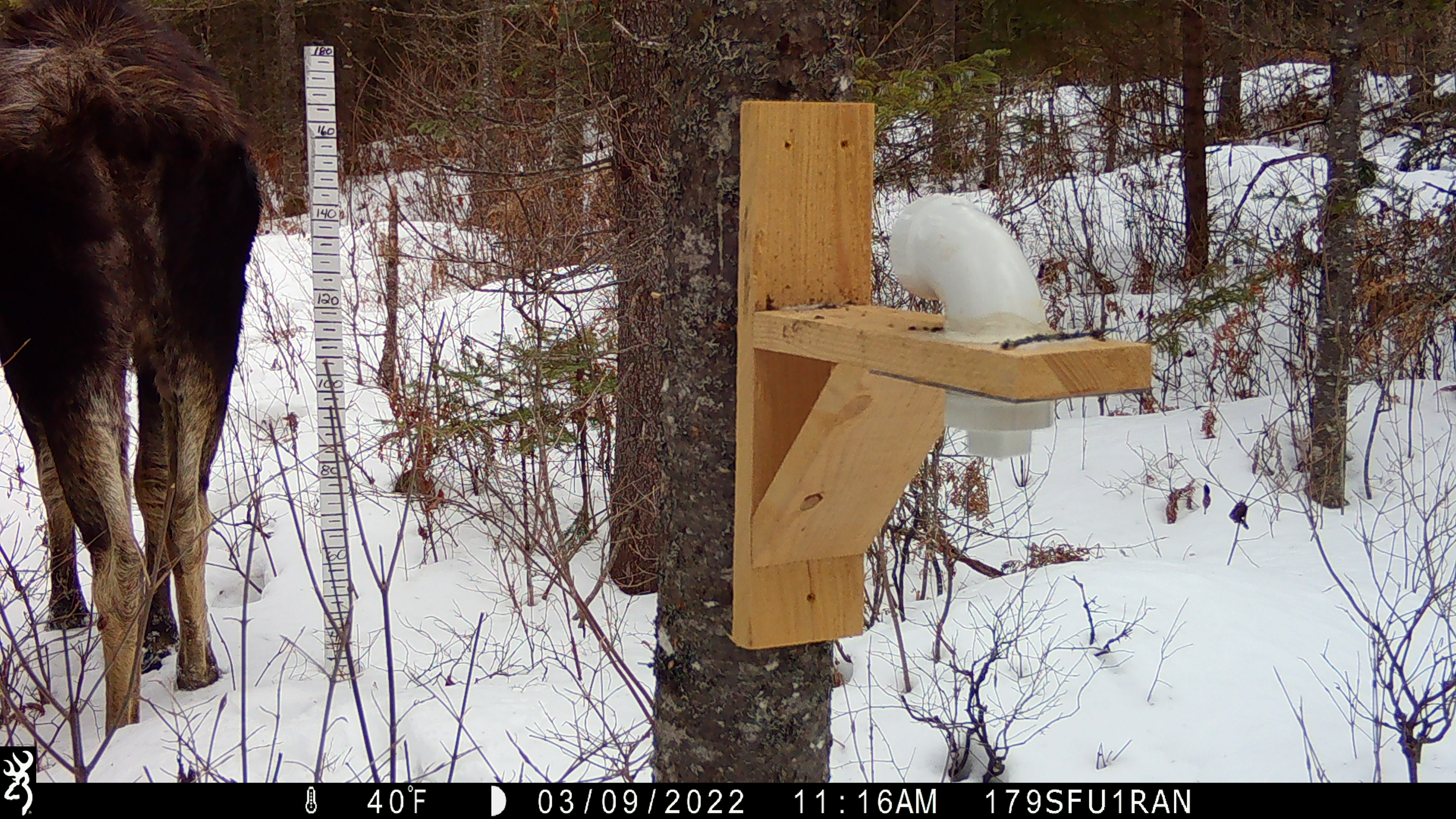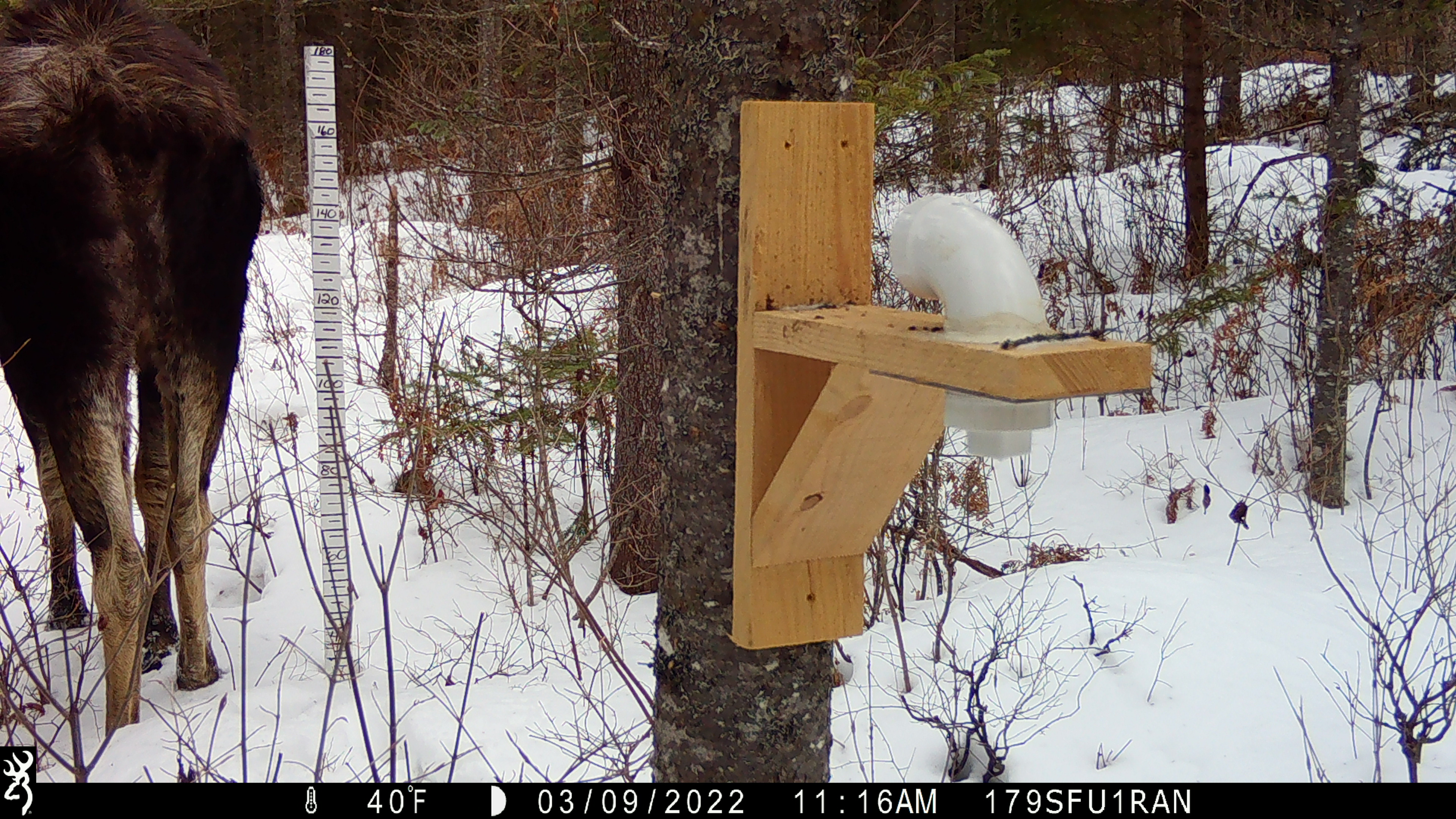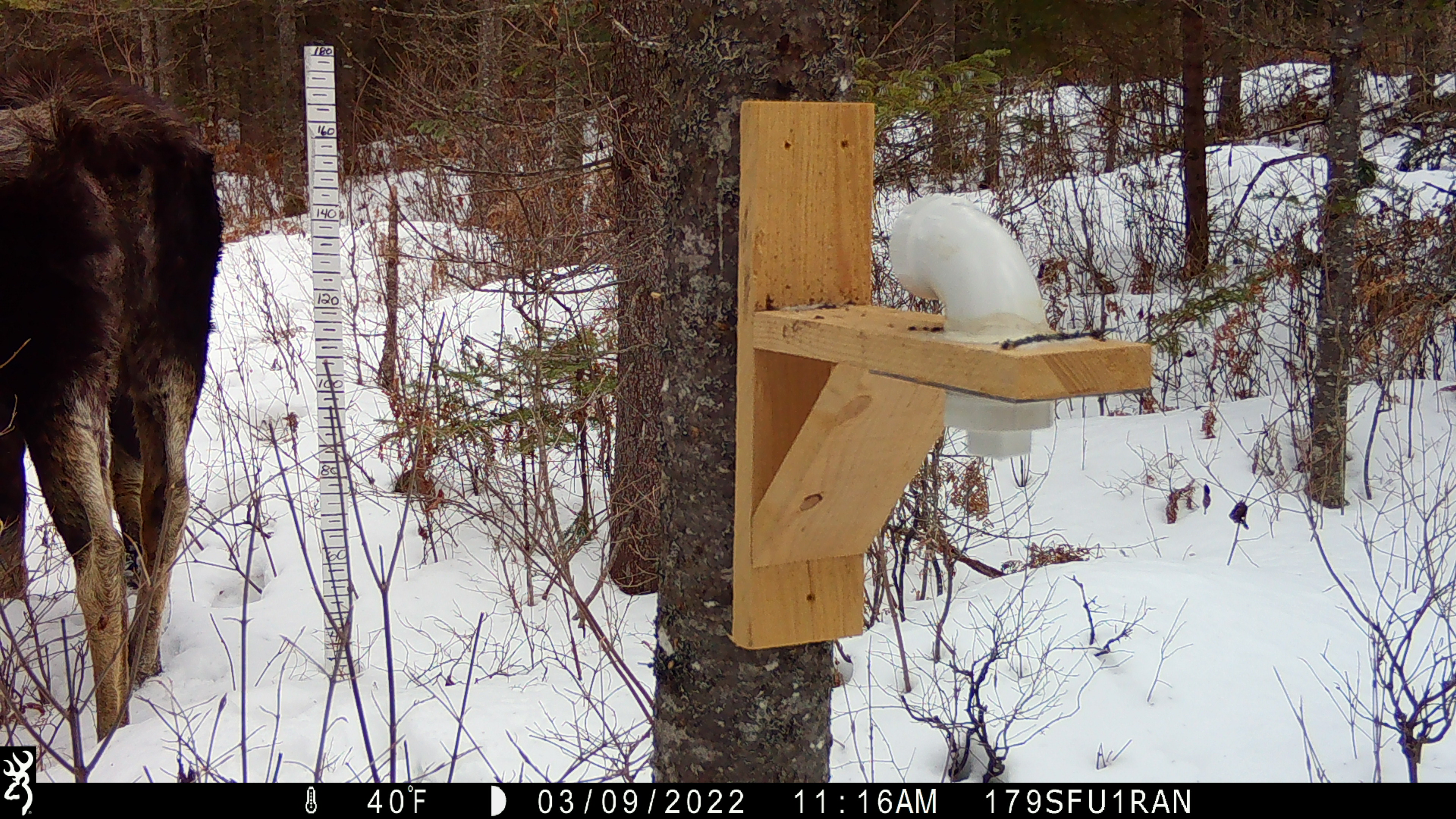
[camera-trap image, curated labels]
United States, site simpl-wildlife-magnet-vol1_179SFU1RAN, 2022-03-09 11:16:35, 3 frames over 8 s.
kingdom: Animalia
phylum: Chordata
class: Mammalia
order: Artiodactyla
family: Cervidae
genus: Alces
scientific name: Alces alces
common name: moose